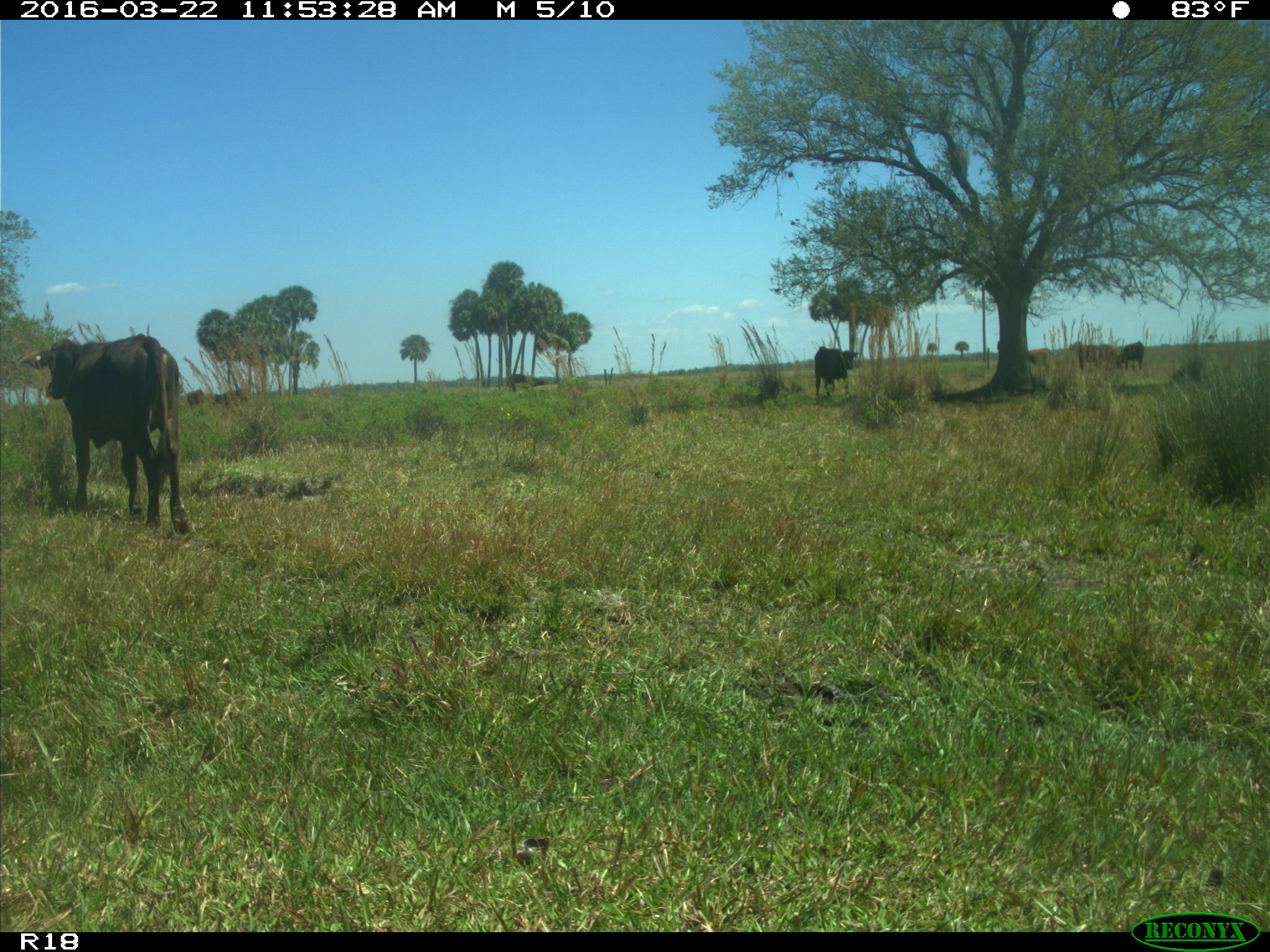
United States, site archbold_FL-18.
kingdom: Animalia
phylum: Chordata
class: Mammalia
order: Artiodactyla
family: Bovidae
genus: Bos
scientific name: Bos taurus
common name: domestic cow